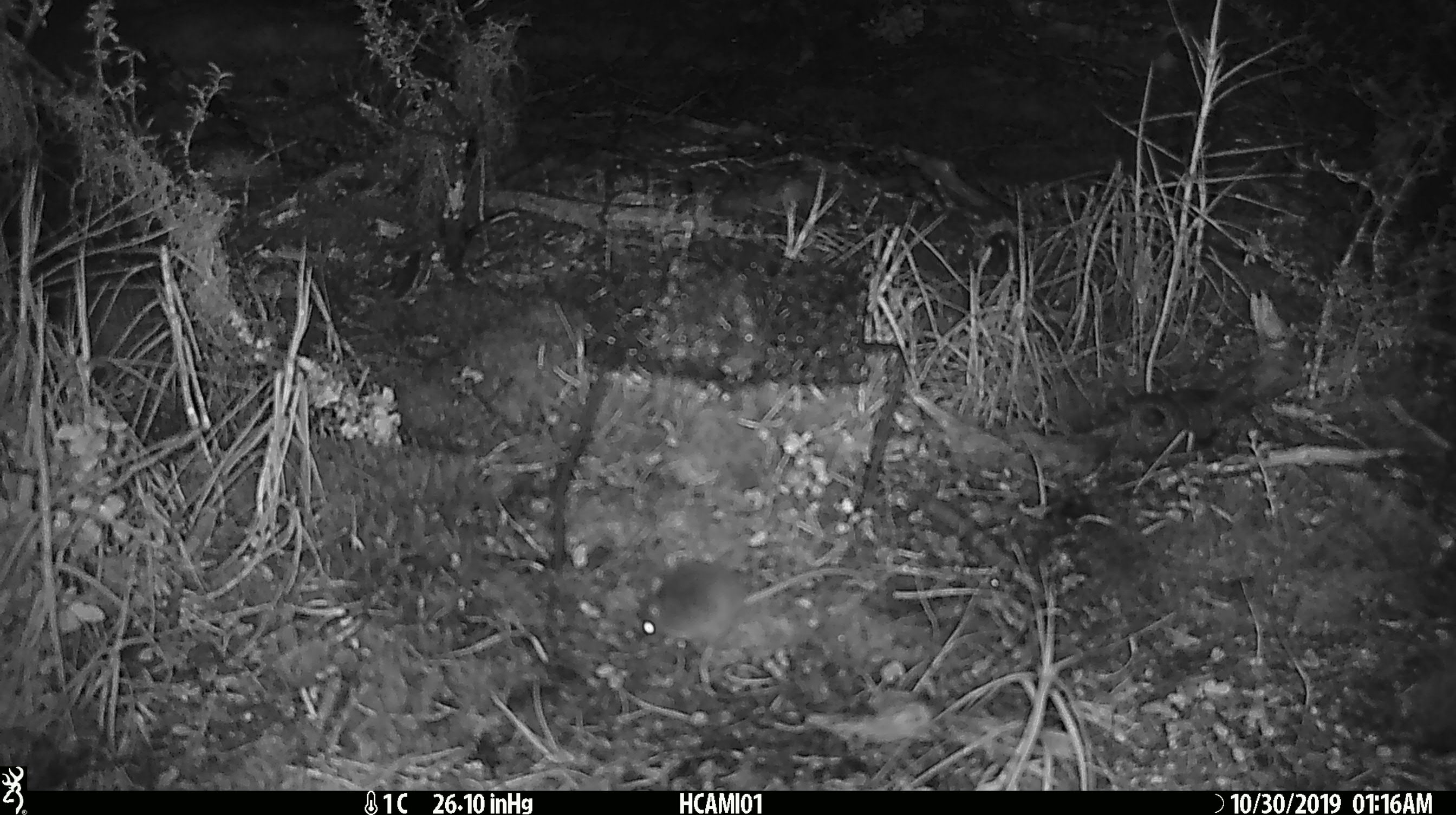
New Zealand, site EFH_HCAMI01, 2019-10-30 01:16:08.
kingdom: Animalia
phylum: Chordata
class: Mammalia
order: Rodentia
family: Muridae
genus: Mus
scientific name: Mus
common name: mouse